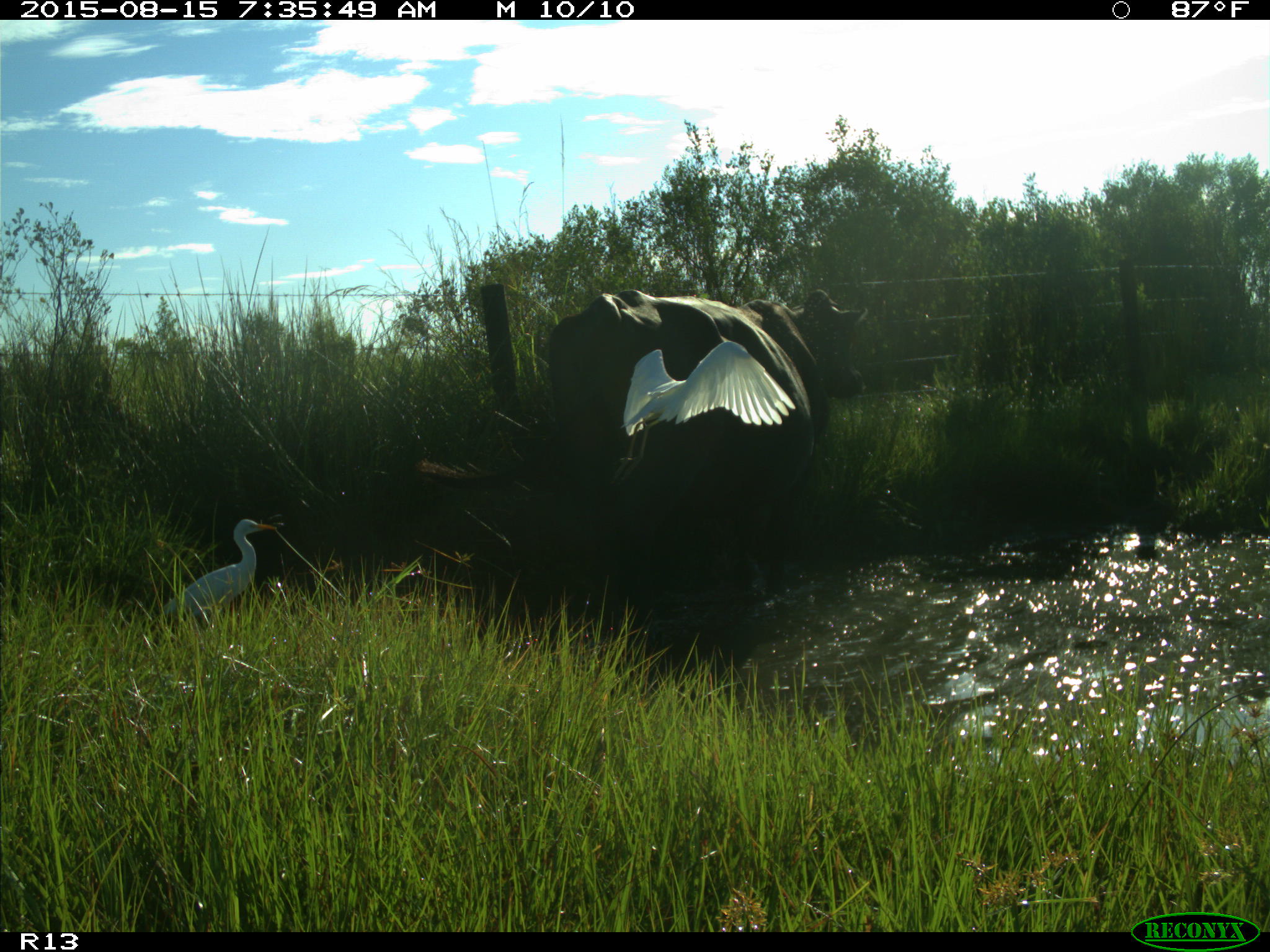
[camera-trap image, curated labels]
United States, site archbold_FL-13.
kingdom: Animalia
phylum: Chordata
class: Mammalia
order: Artiodactyla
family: Bovidae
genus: Bos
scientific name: Bos taurus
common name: domestic cow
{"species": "Bos taurus (domestic cow)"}